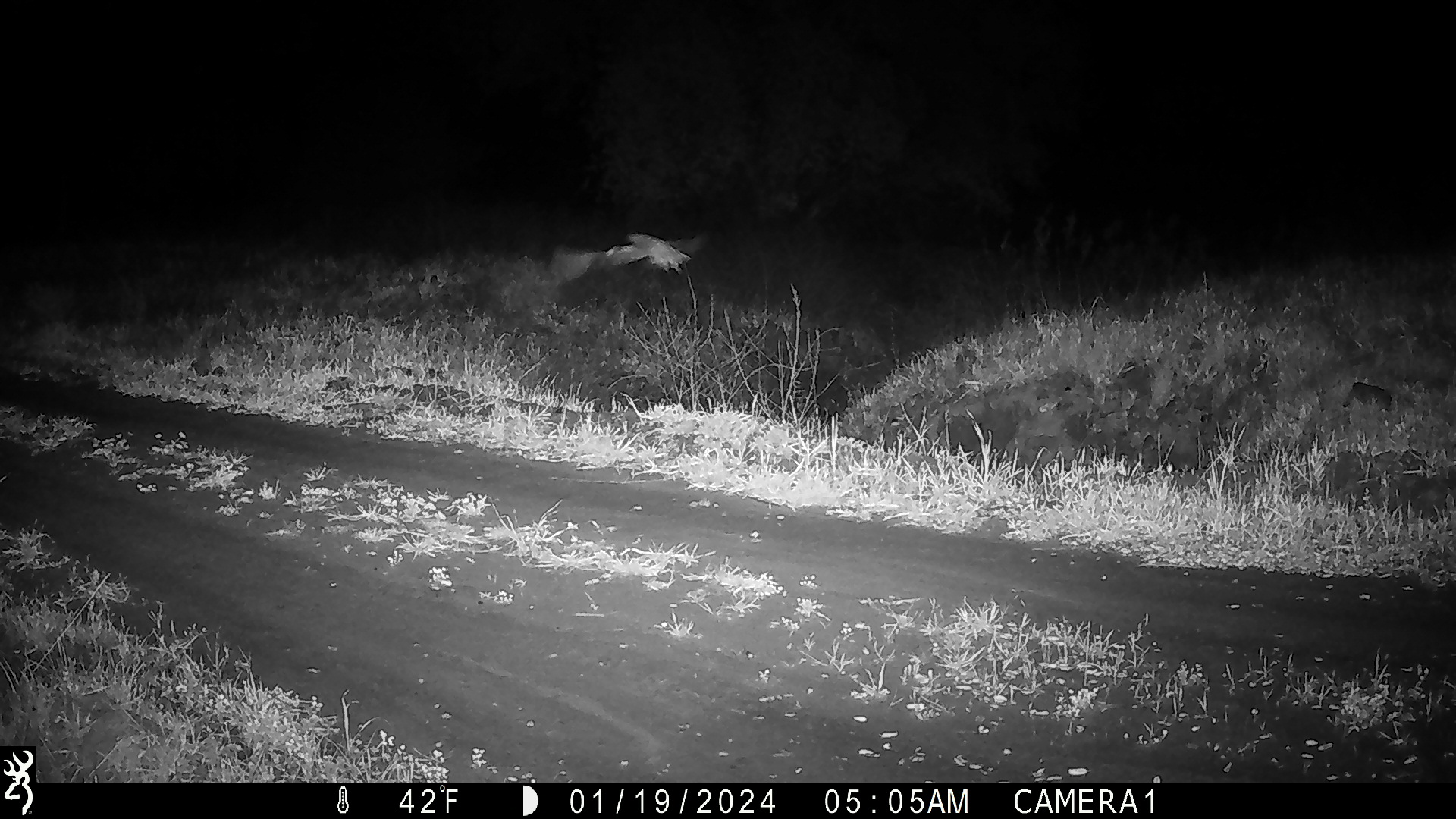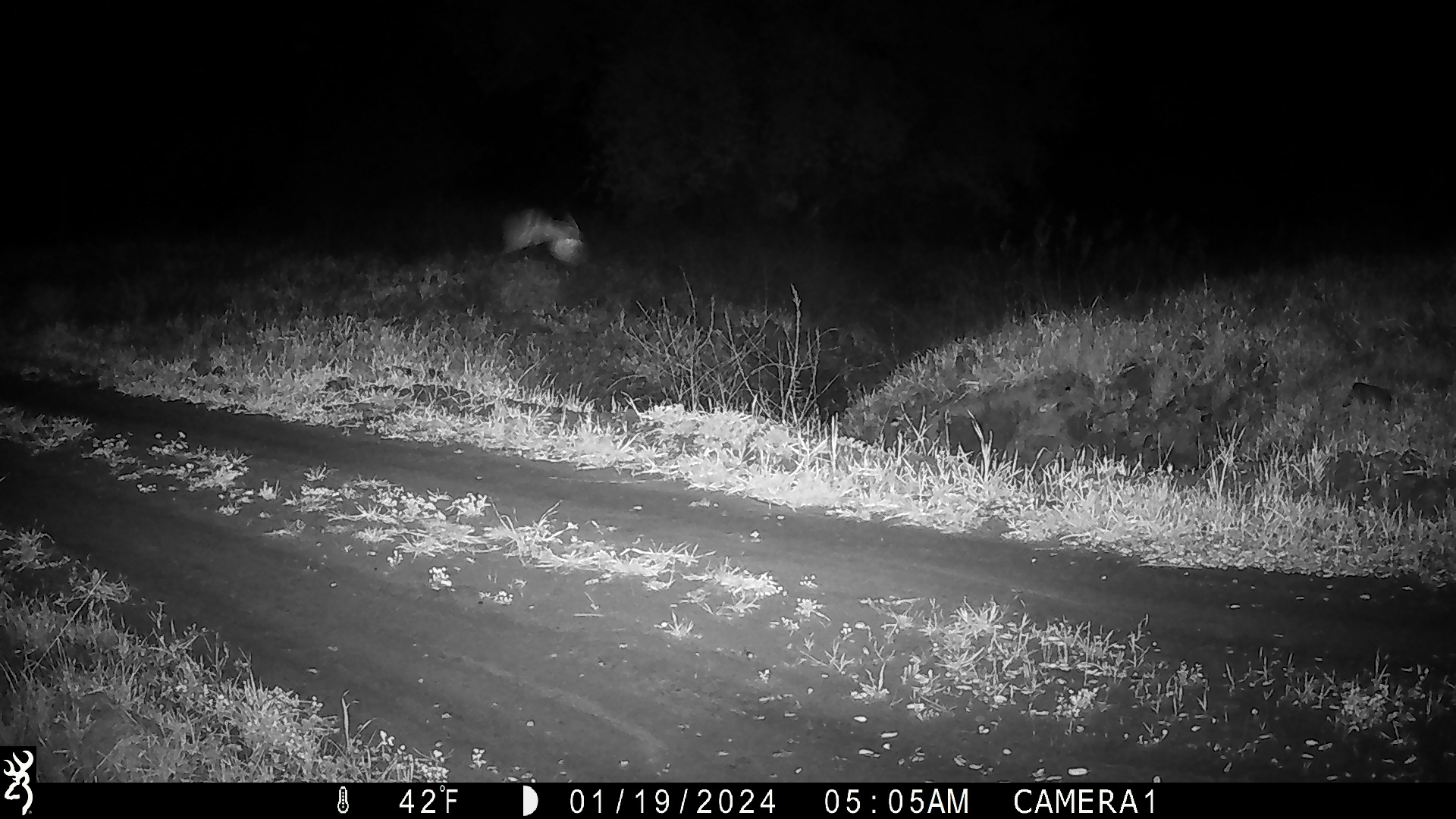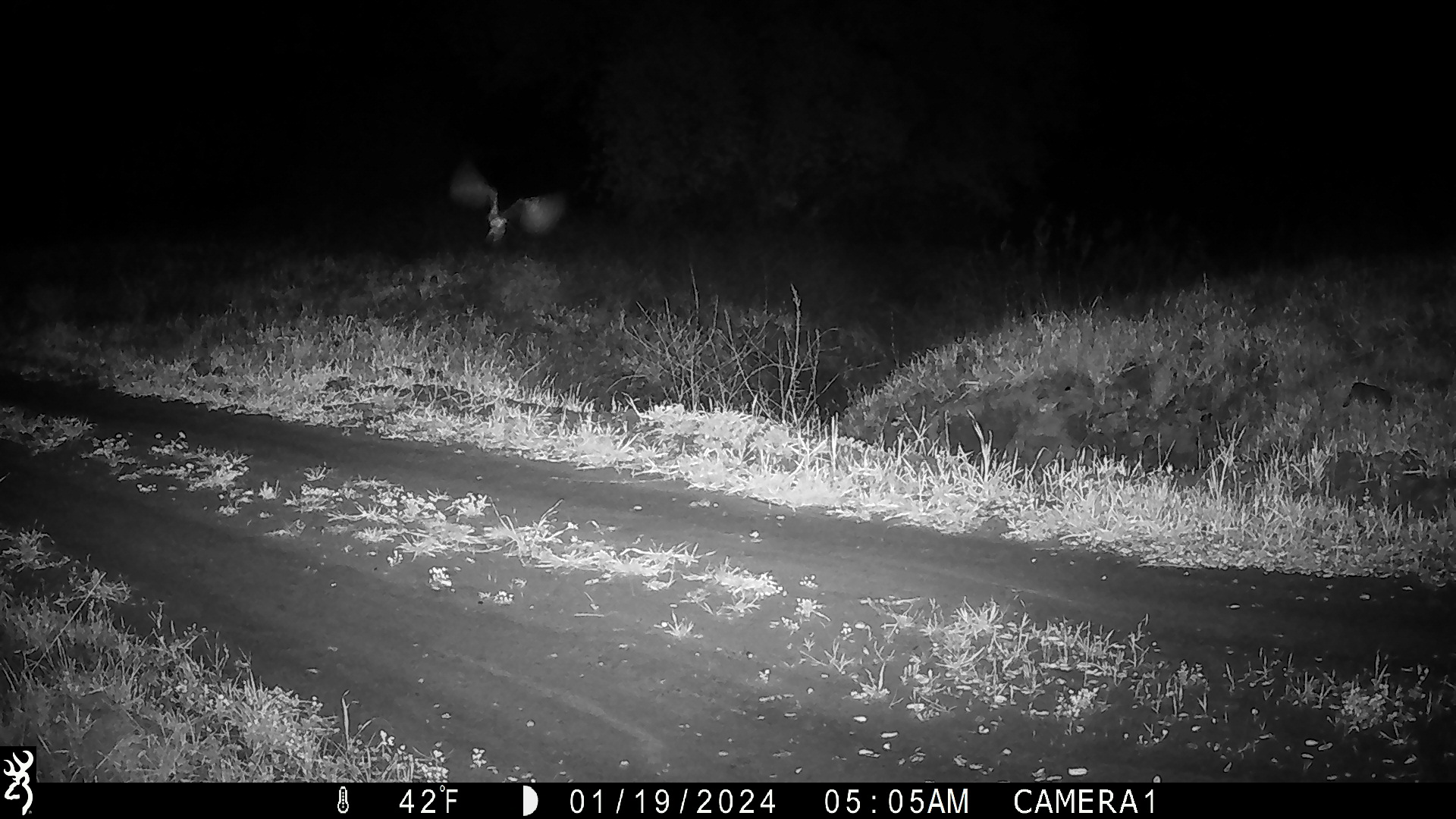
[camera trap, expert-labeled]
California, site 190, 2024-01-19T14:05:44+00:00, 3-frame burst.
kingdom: Animalia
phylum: Chordata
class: Aves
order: Strigiformes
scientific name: Strigiformes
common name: owl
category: unknown owl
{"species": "unknown owl (owl) (Strigiformes)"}